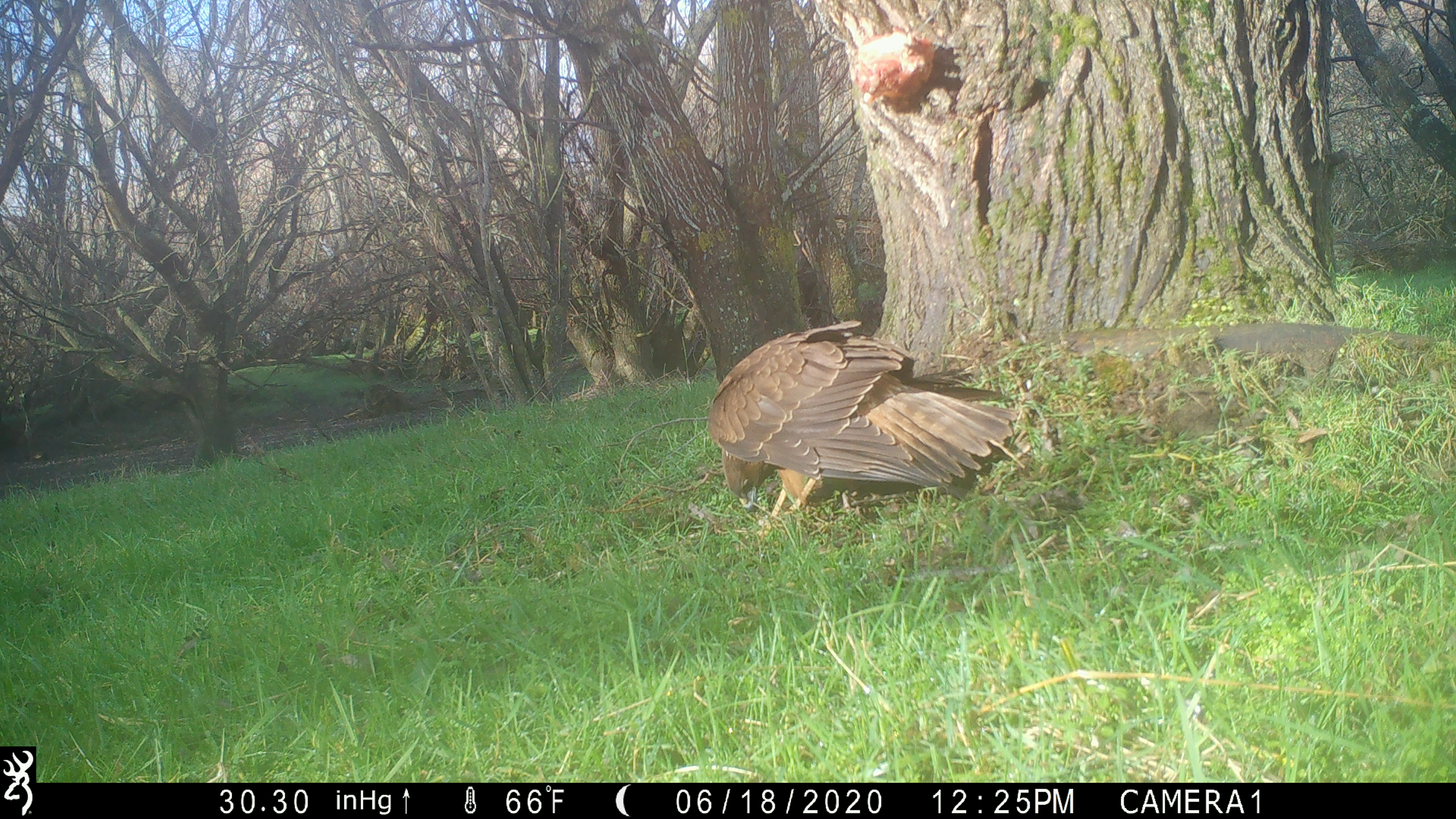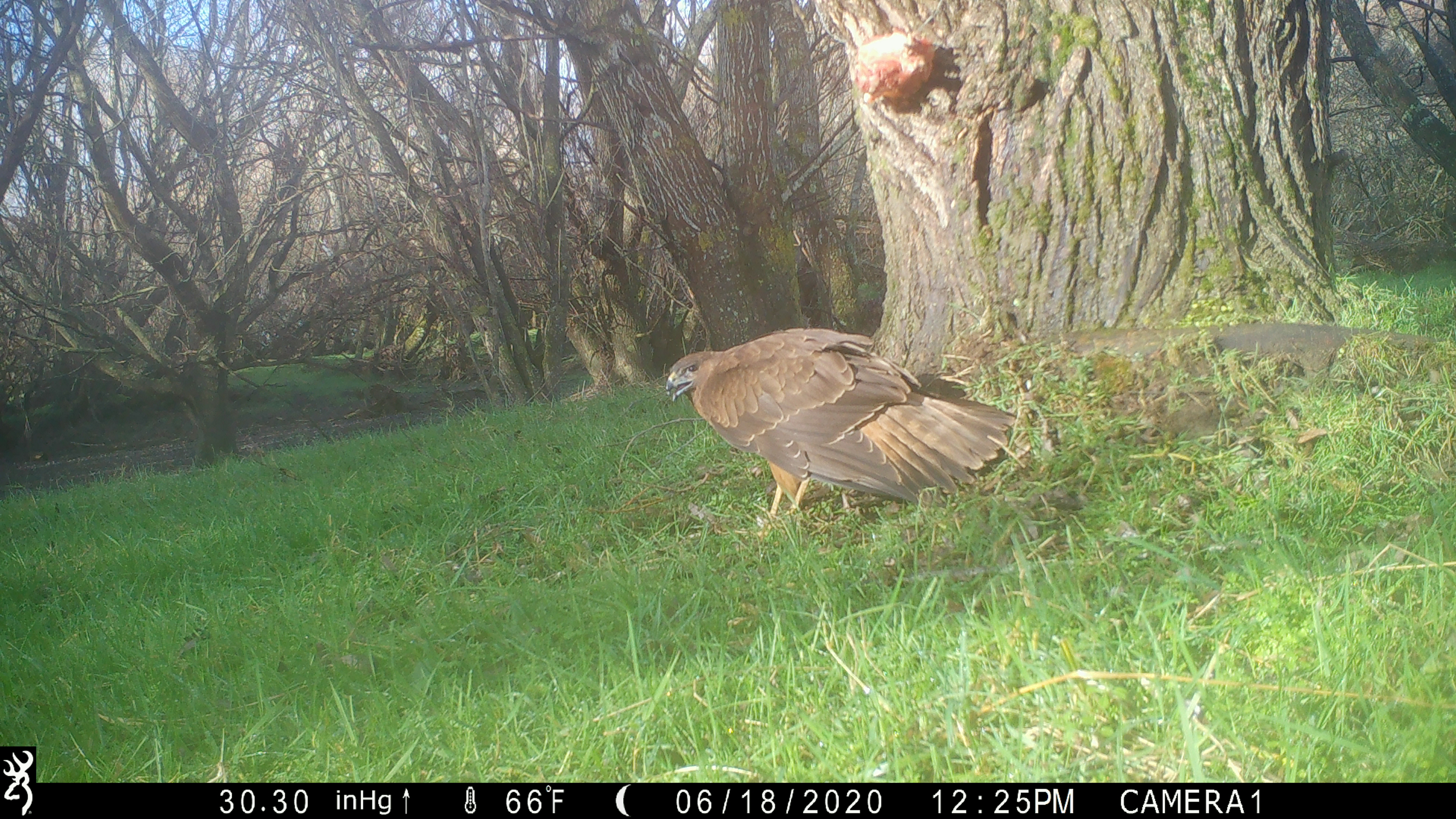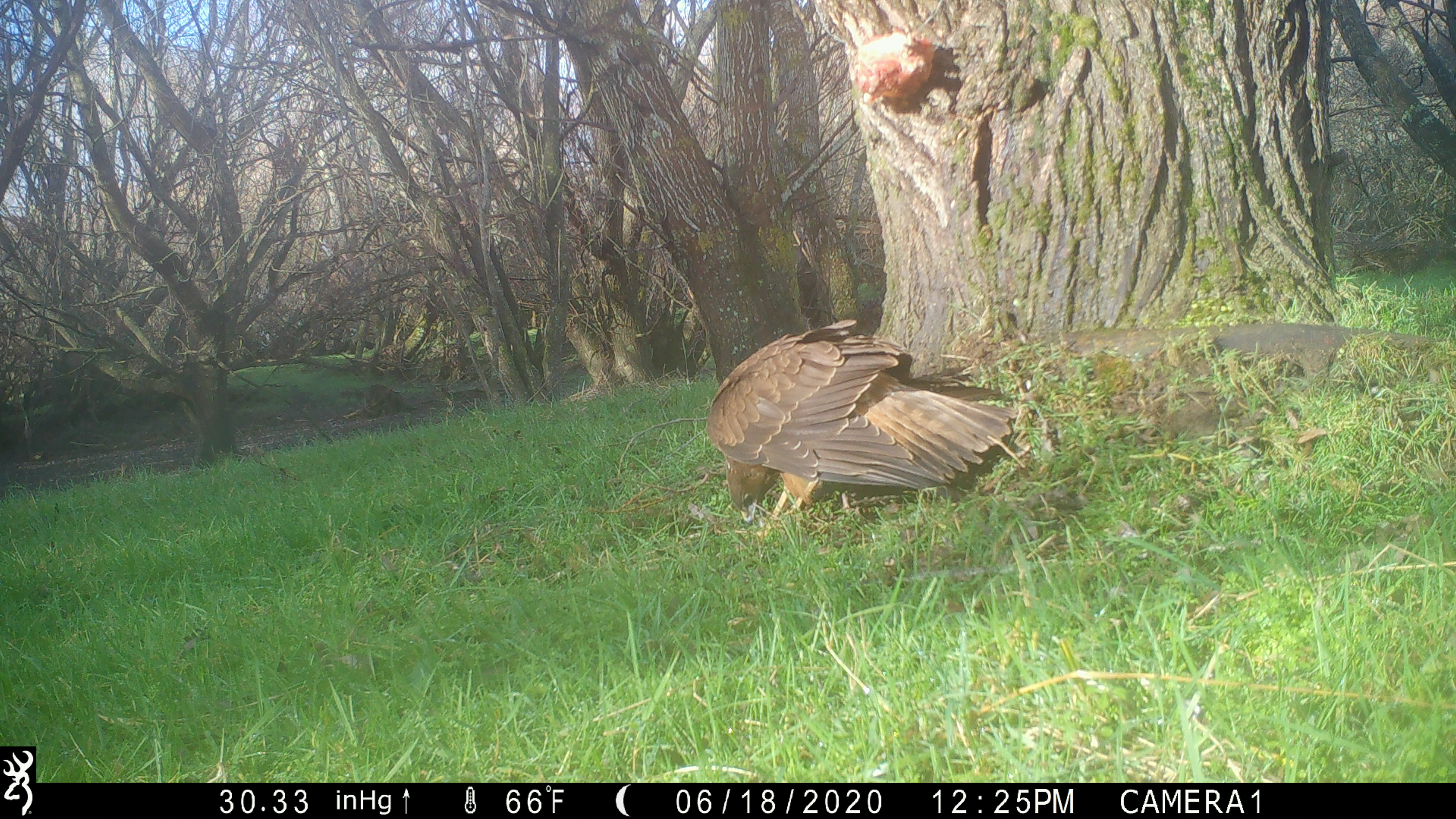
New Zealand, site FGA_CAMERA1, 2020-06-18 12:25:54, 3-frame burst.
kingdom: Animalia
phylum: Chordata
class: Aves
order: Accipitriformes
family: Accipitridae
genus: Circus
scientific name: Circus approximans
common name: swamp harrier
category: harrier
Harrier (swamp harrier) (Circus approximans).